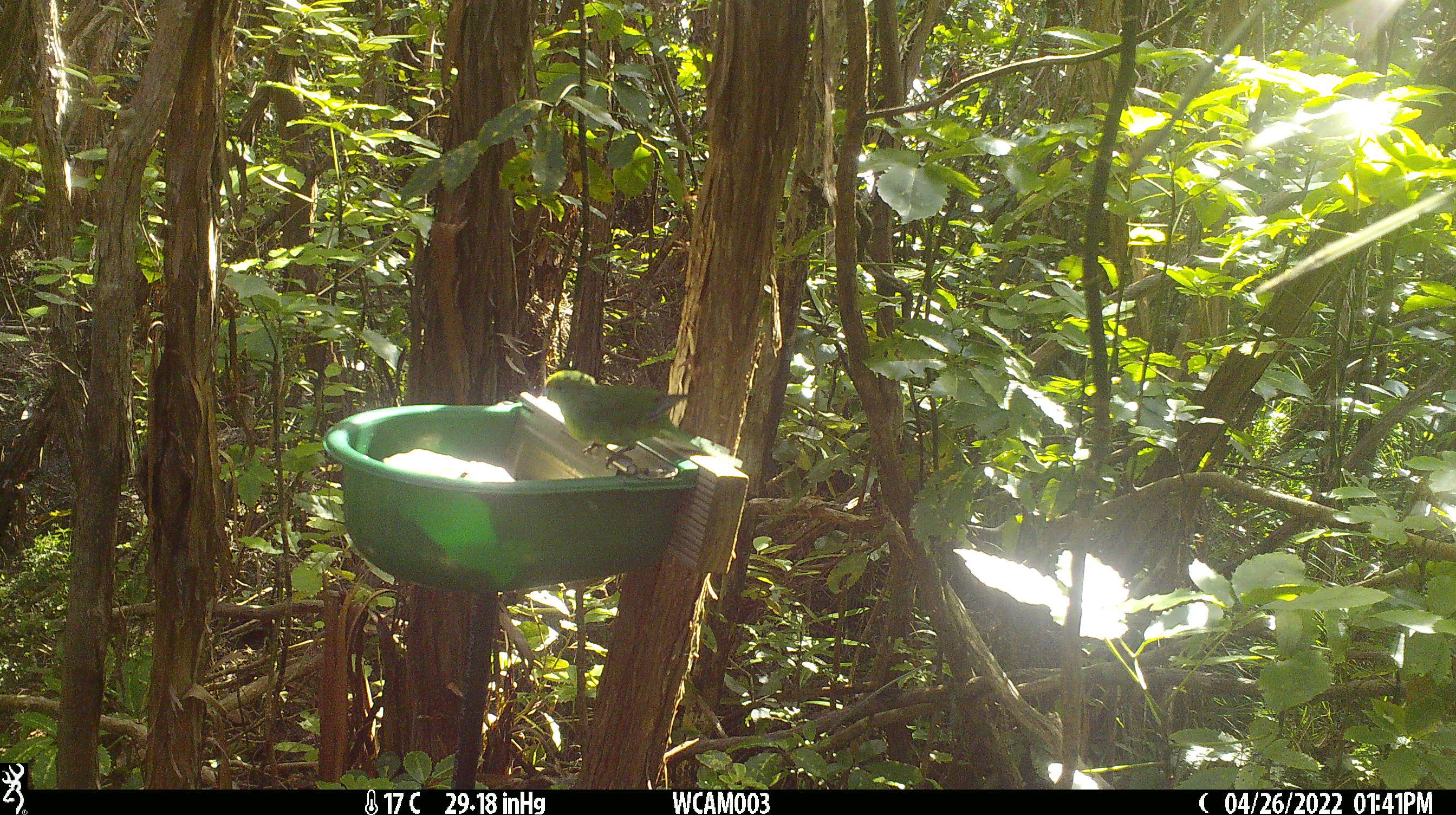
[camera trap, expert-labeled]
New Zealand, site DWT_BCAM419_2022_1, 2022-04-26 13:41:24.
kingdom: Animalia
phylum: Chordata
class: Aves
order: Psittaciformes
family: Psittaculidae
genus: Cyanoramphus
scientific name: Cyanoramphus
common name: parakeet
Parakeet (Cyanoramphus).